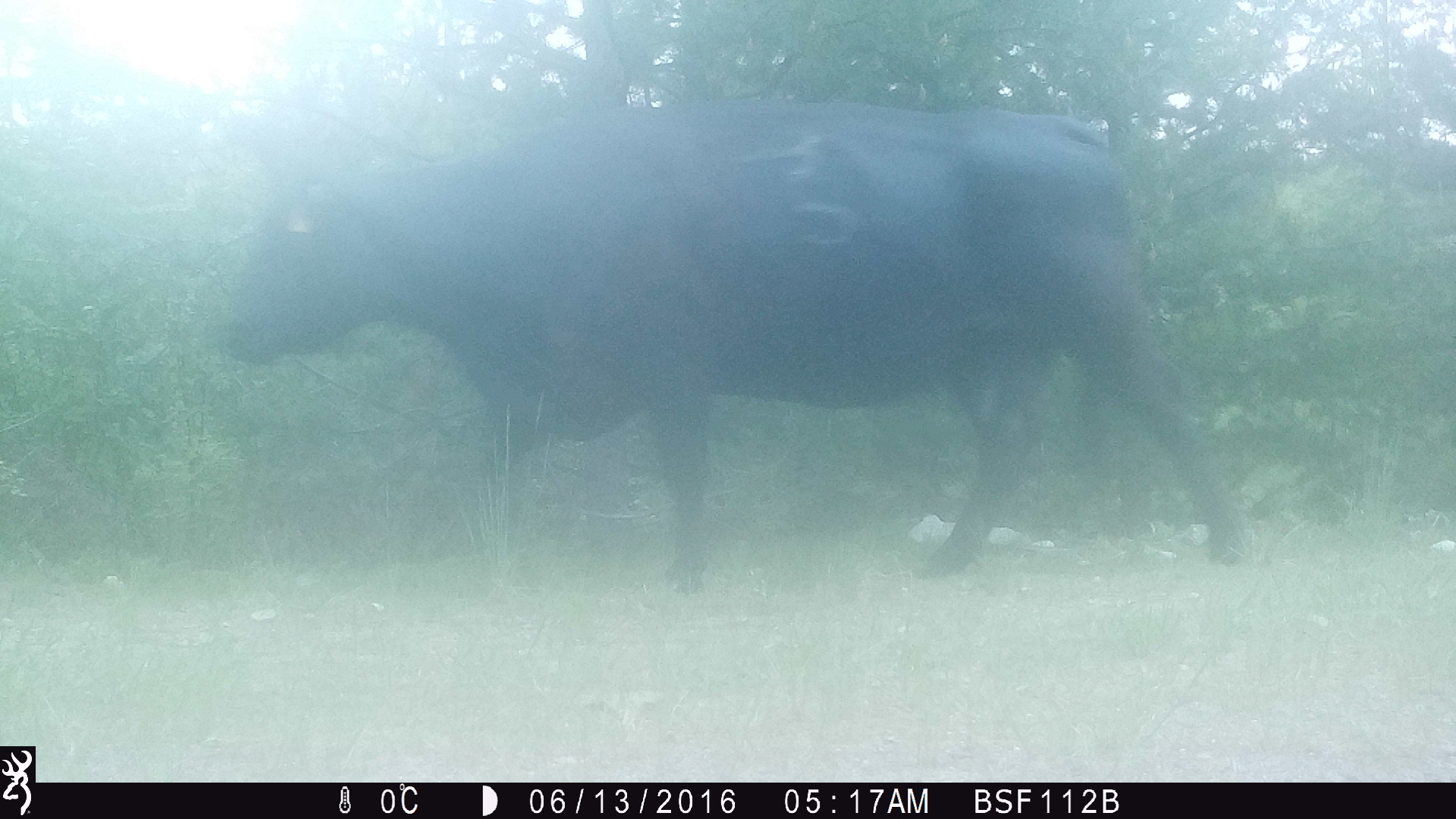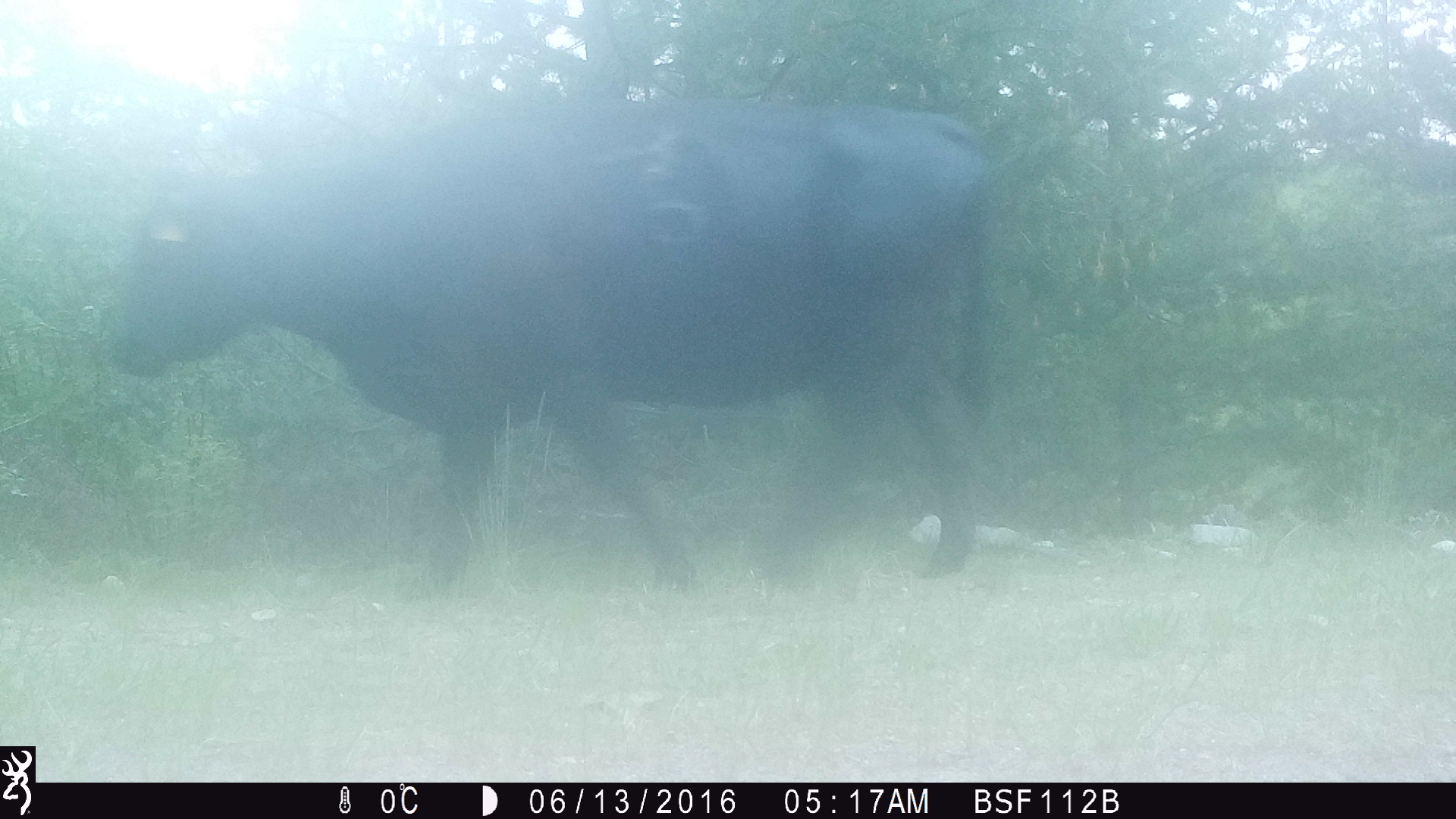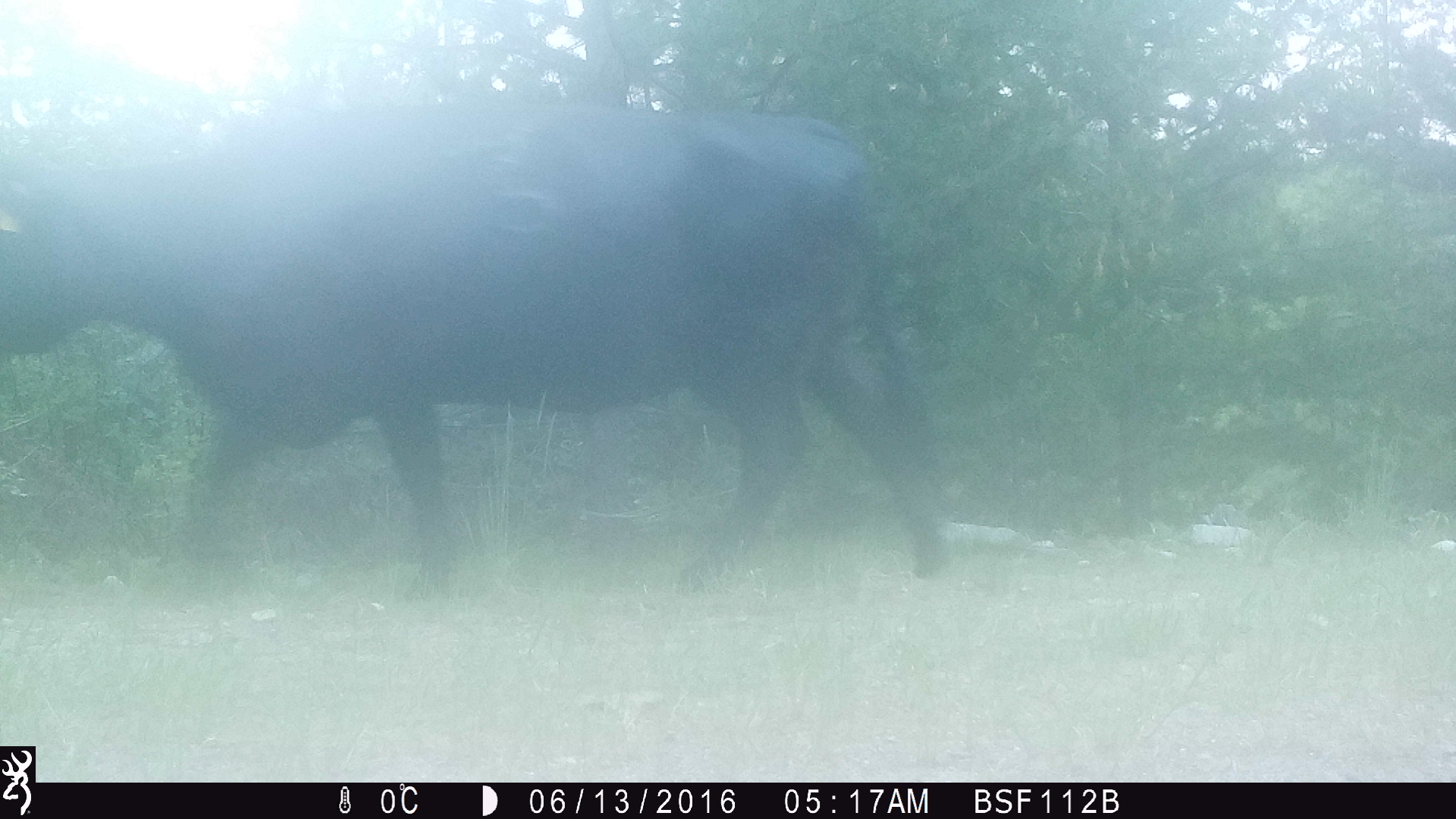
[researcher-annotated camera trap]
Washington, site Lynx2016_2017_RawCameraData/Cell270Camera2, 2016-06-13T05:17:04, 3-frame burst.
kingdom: Animalia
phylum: Chordata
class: Mammalia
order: Artiodactyla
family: Bovidae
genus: Bos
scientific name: Bos taurus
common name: domestic cattle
Domestic cattle (Bos taurus). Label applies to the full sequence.